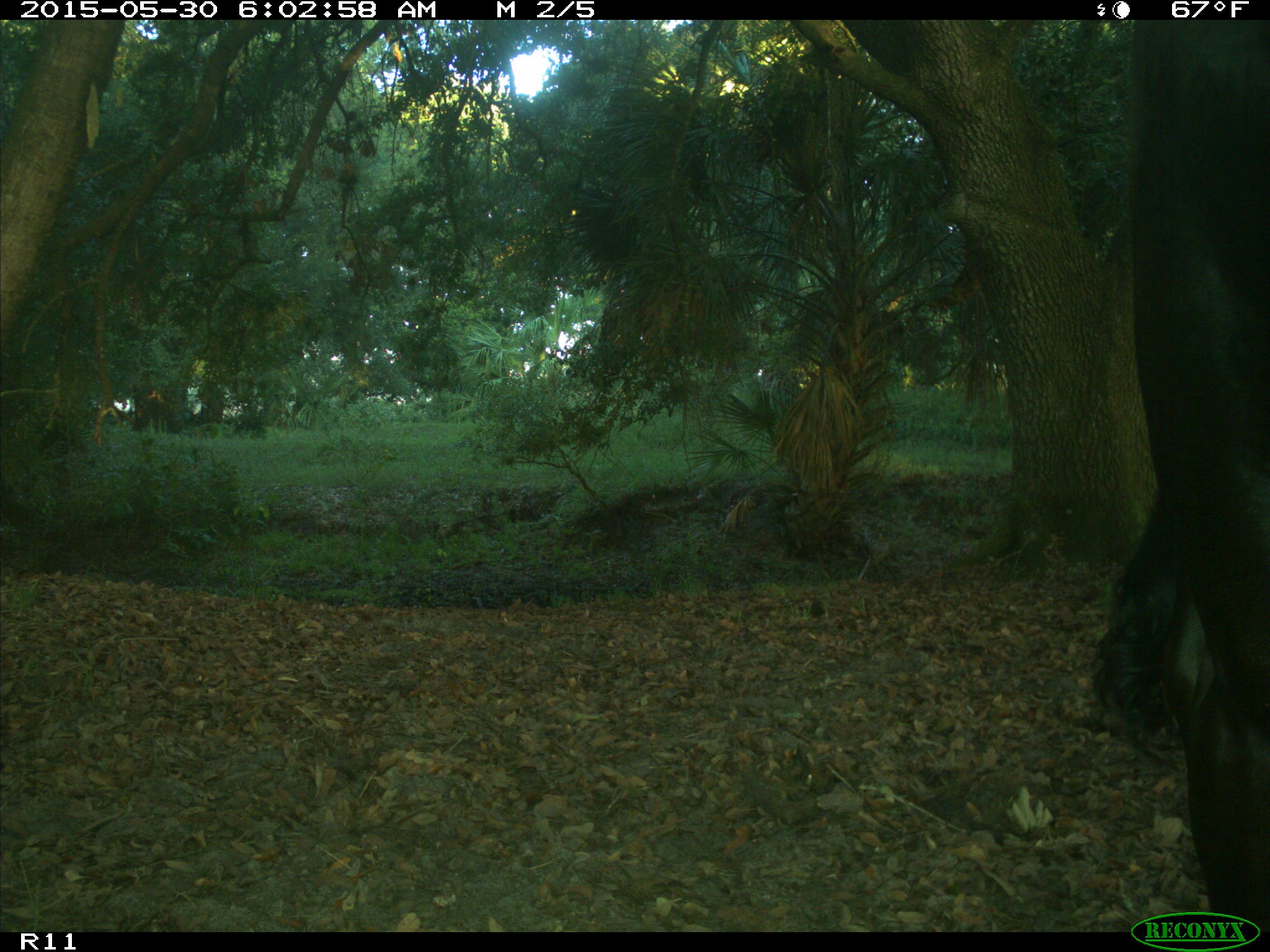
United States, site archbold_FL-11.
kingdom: Animalia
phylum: Chordata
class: Mammalia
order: Artiodactyla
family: Bovidae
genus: Bos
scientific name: Bos taurus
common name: domestic cow